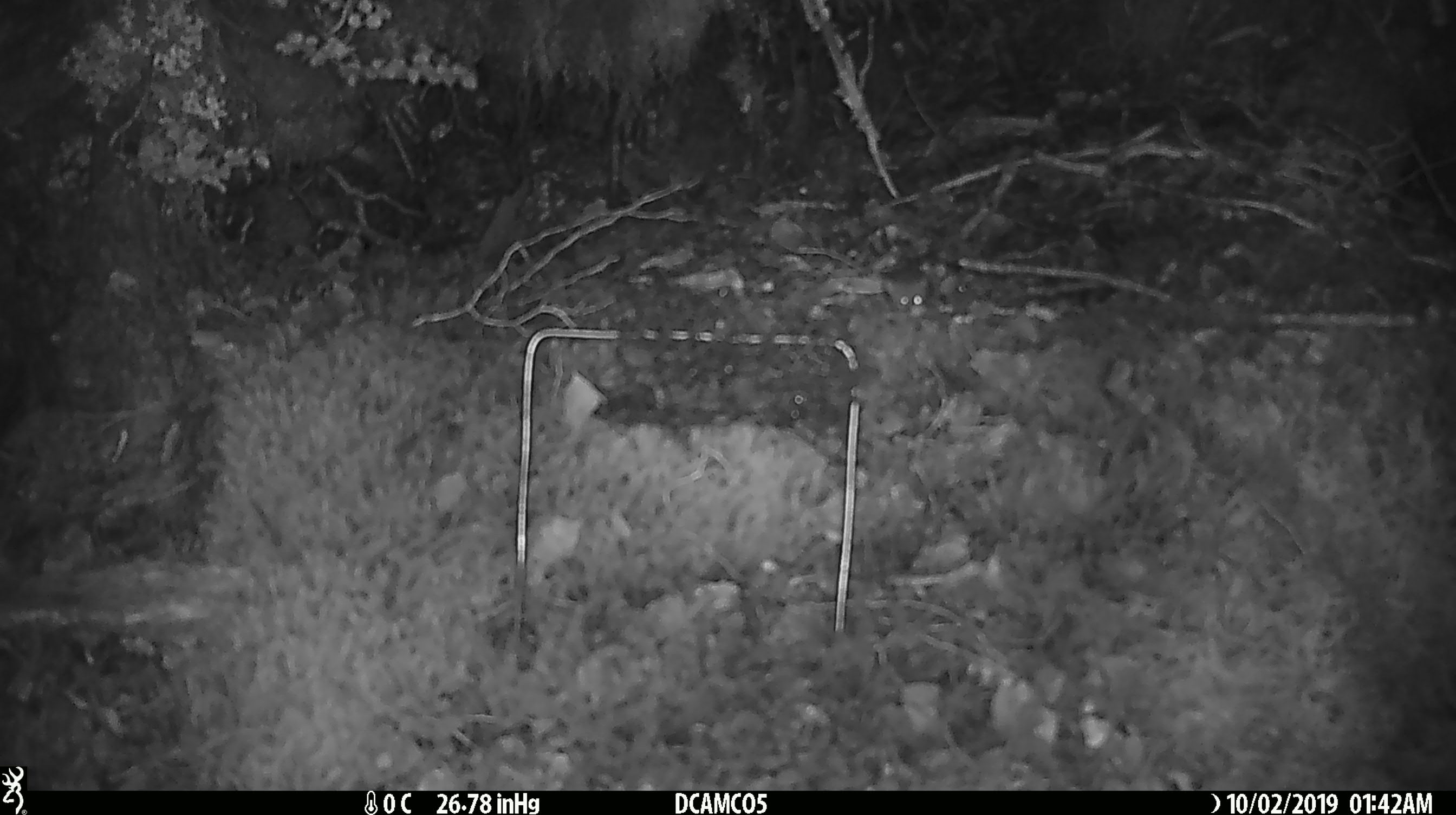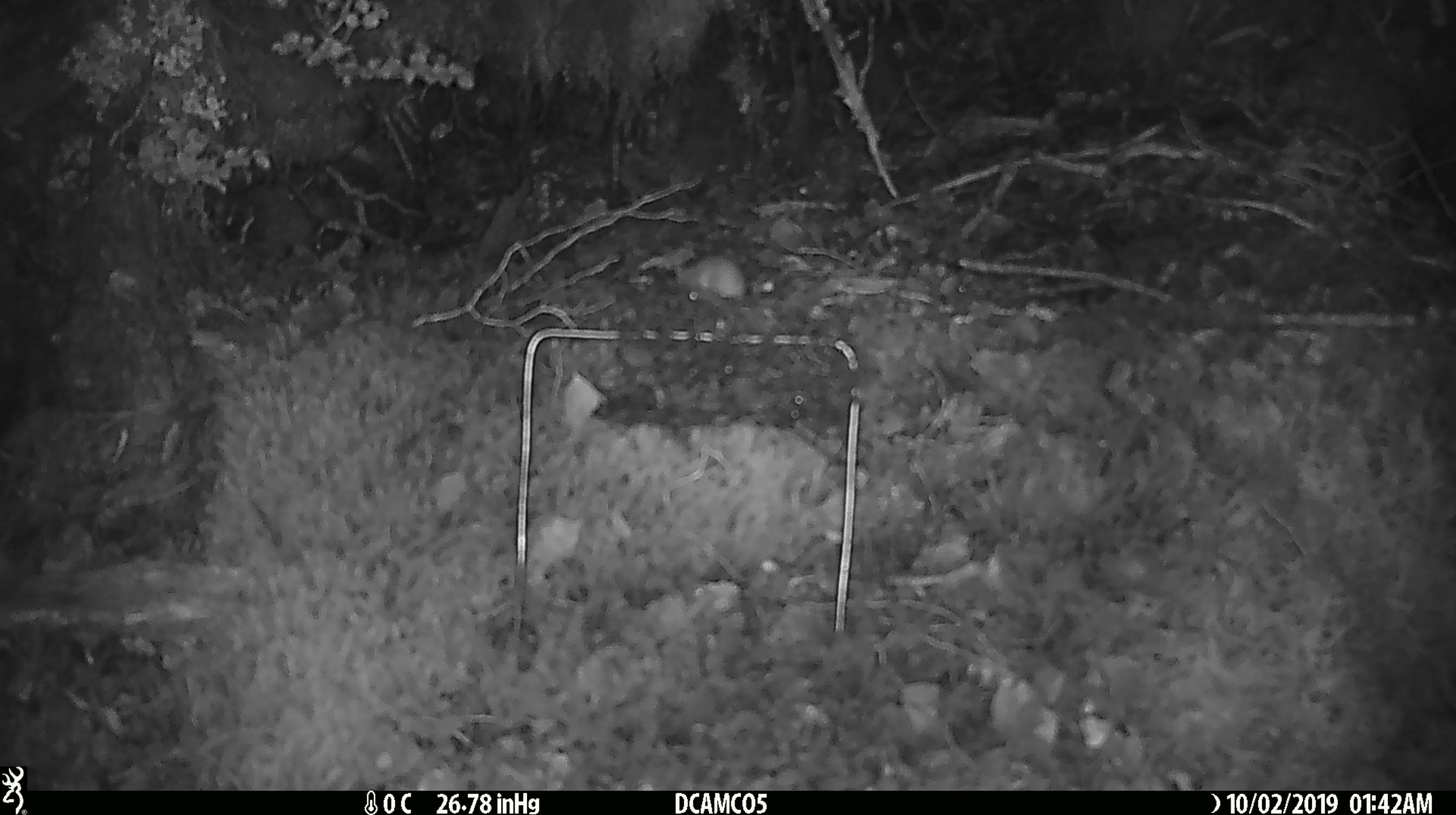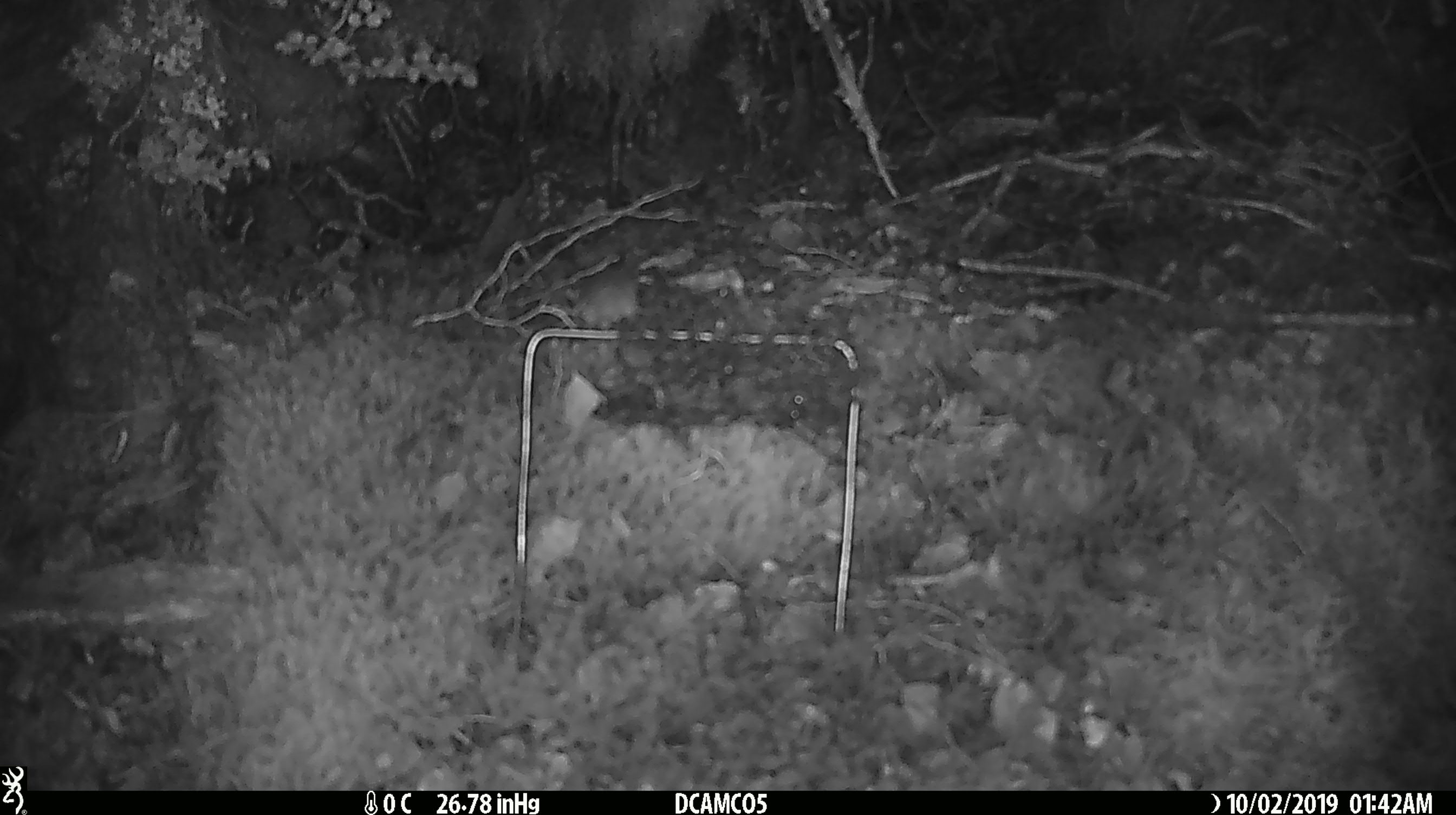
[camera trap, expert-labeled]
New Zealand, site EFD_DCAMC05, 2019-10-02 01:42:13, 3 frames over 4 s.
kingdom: Animalia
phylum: Chordata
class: Mammalia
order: Rodentia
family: Muridae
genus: Mus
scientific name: Mus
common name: mouse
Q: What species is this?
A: Mouse (Mus).